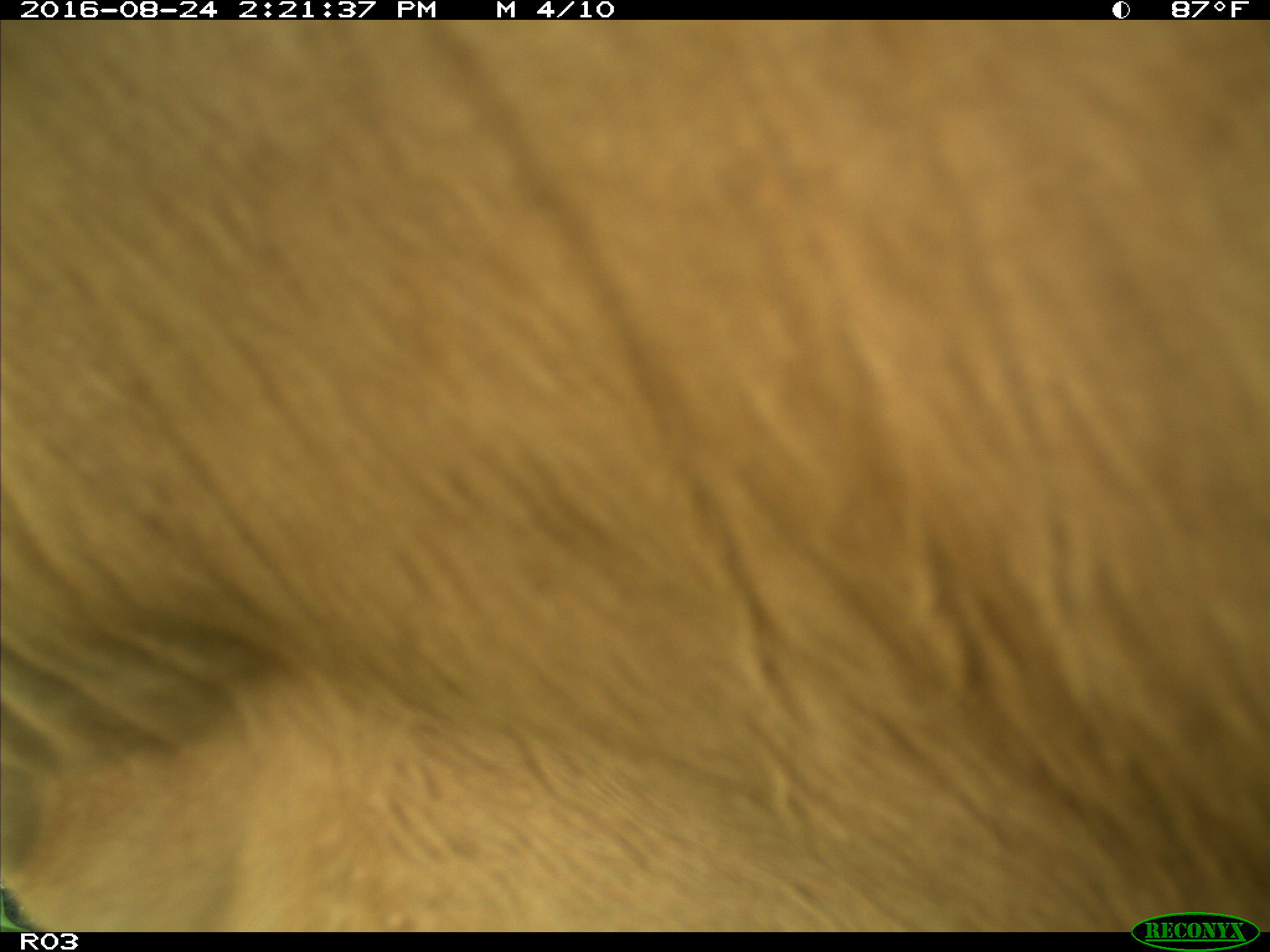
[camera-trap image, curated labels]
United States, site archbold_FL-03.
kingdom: Animalia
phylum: Chordata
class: Mammalia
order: Artiodactyla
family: Bovidae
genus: Bos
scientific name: Bos taurus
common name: domestic cow